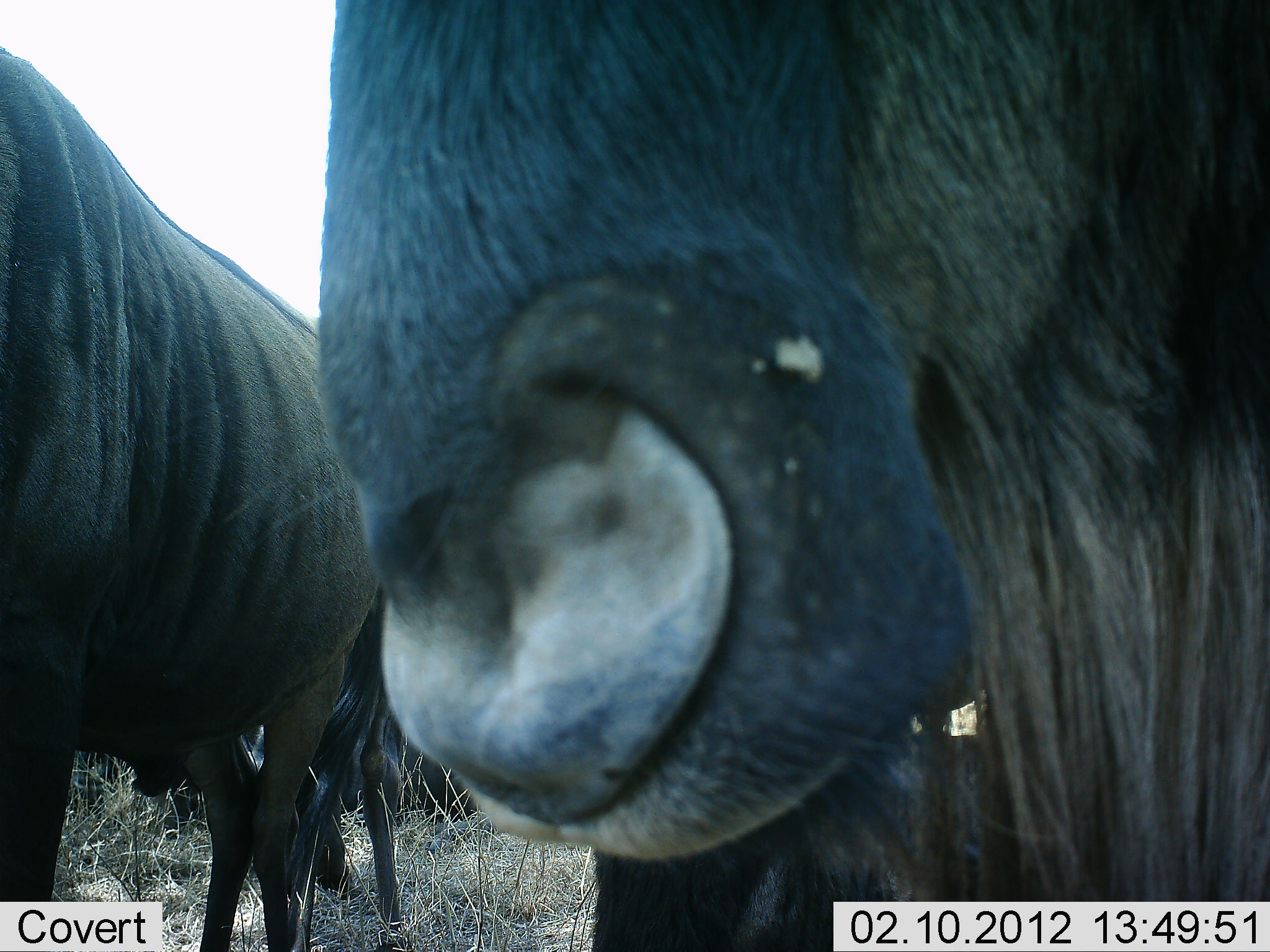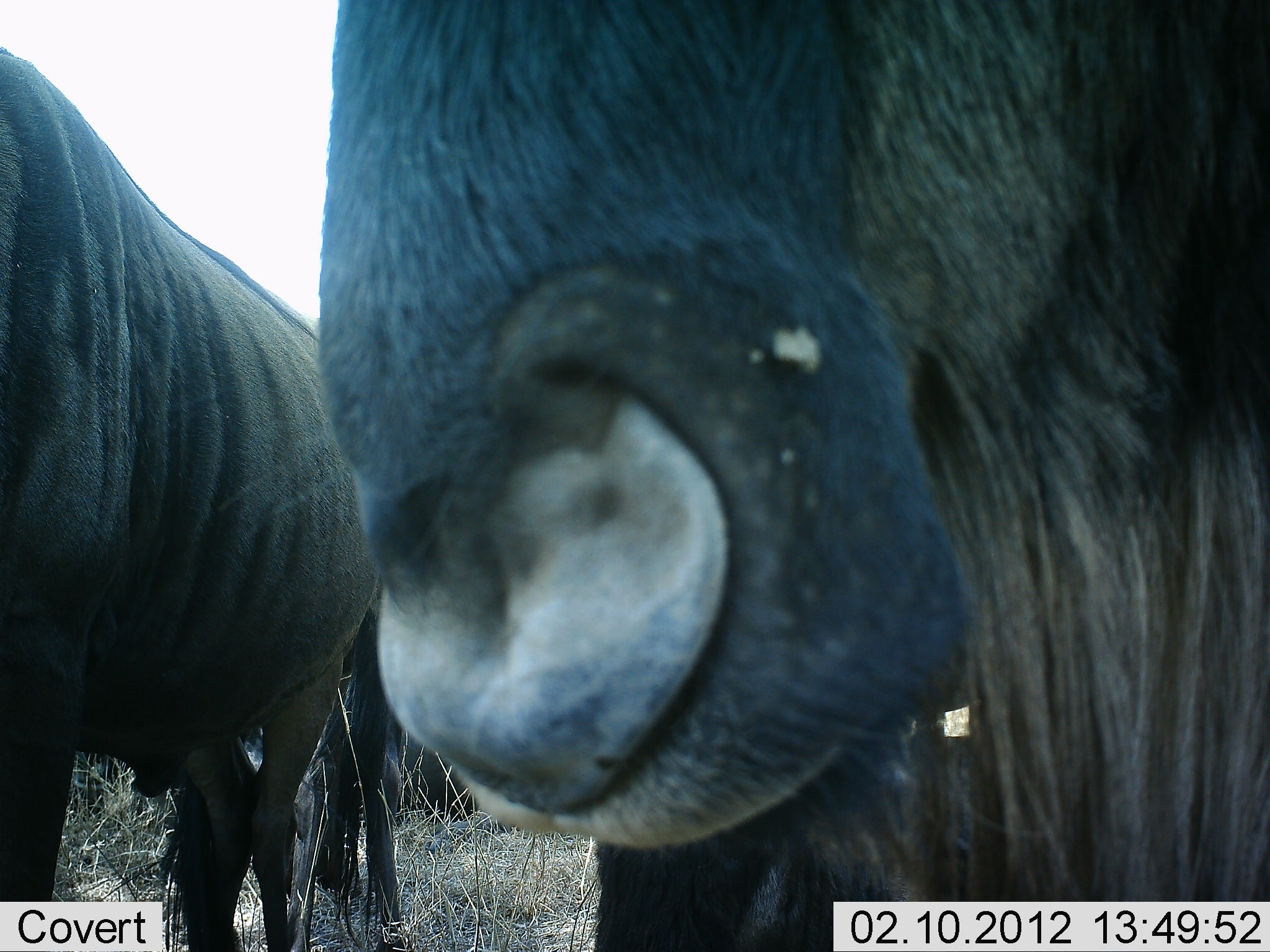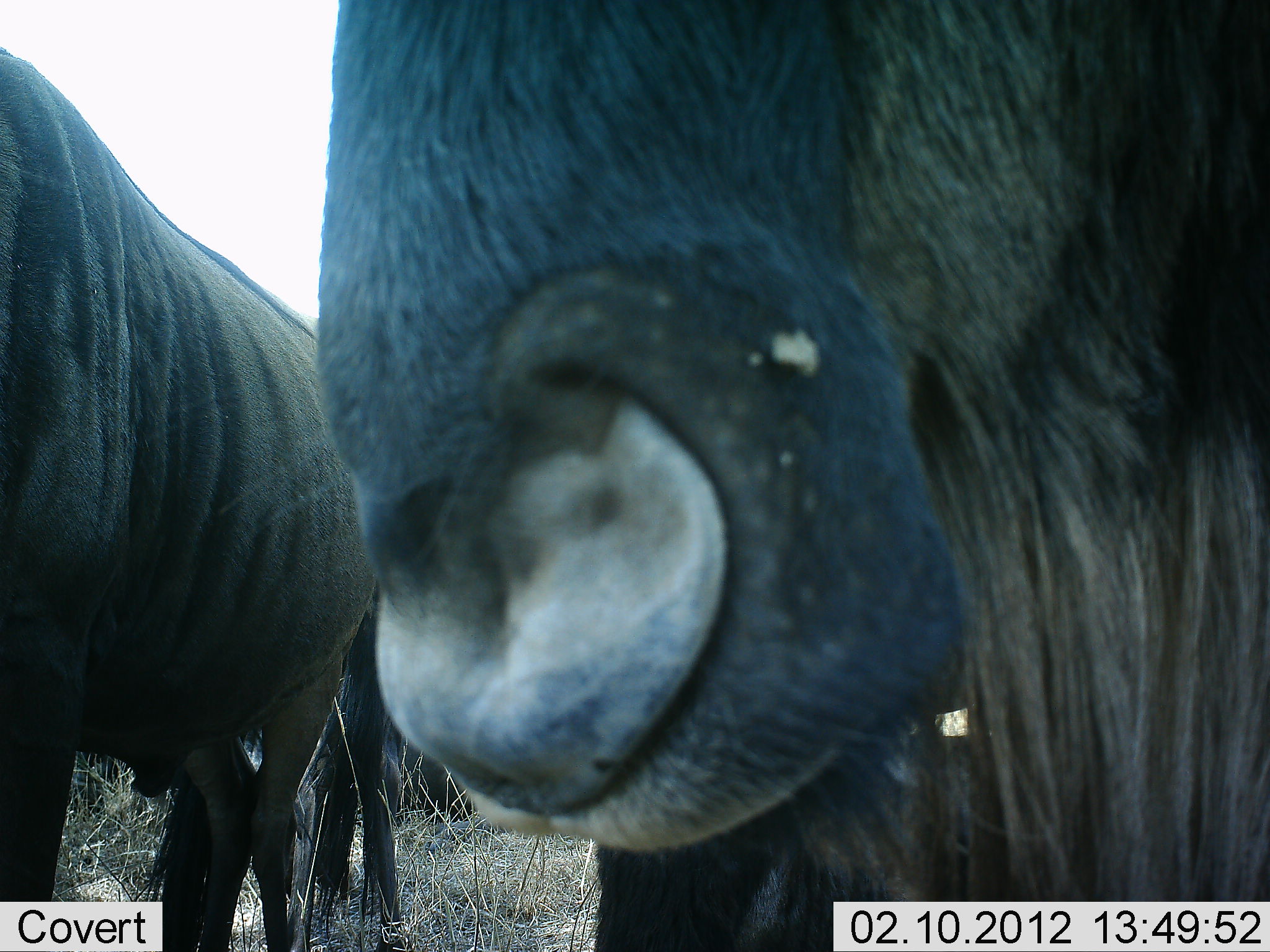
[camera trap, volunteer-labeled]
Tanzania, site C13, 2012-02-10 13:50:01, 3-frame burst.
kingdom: Animalia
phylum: Chordata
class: Mammalia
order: Artiodactyla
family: Bovidae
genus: Connochaetes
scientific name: Connochaetes taurinus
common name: blue wildebeest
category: wildebeest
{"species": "wildebeest (blue wildebeest) (Connochaetes taurinus)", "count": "3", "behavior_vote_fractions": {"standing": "100%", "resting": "36%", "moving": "0%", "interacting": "0%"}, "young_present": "0%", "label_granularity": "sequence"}